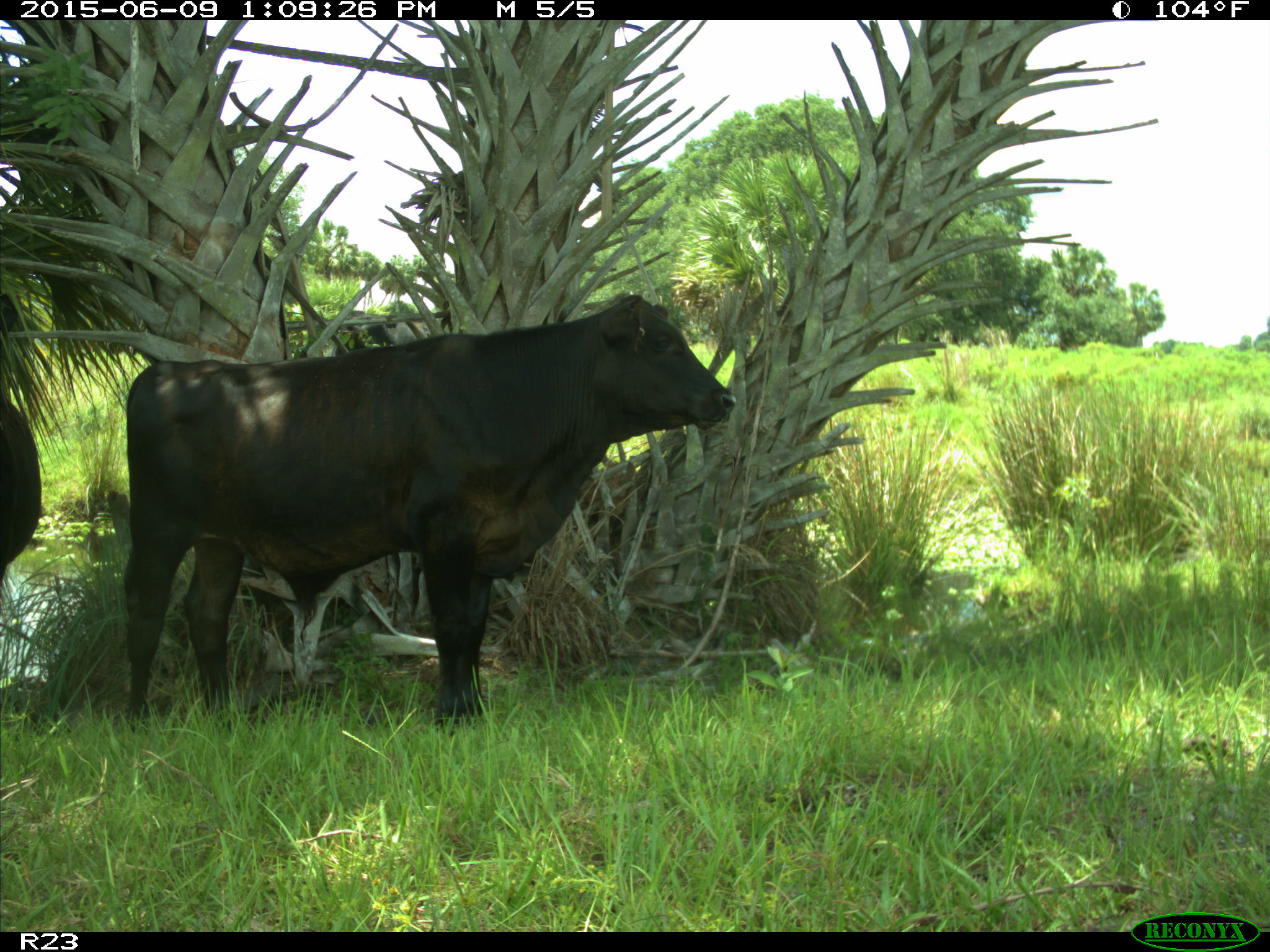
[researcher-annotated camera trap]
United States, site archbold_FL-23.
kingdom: Animalia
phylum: Chordata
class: Mammalia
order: Artiodactyla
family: Bovidae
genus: Bos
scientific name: Bos taurus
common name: domestic cow